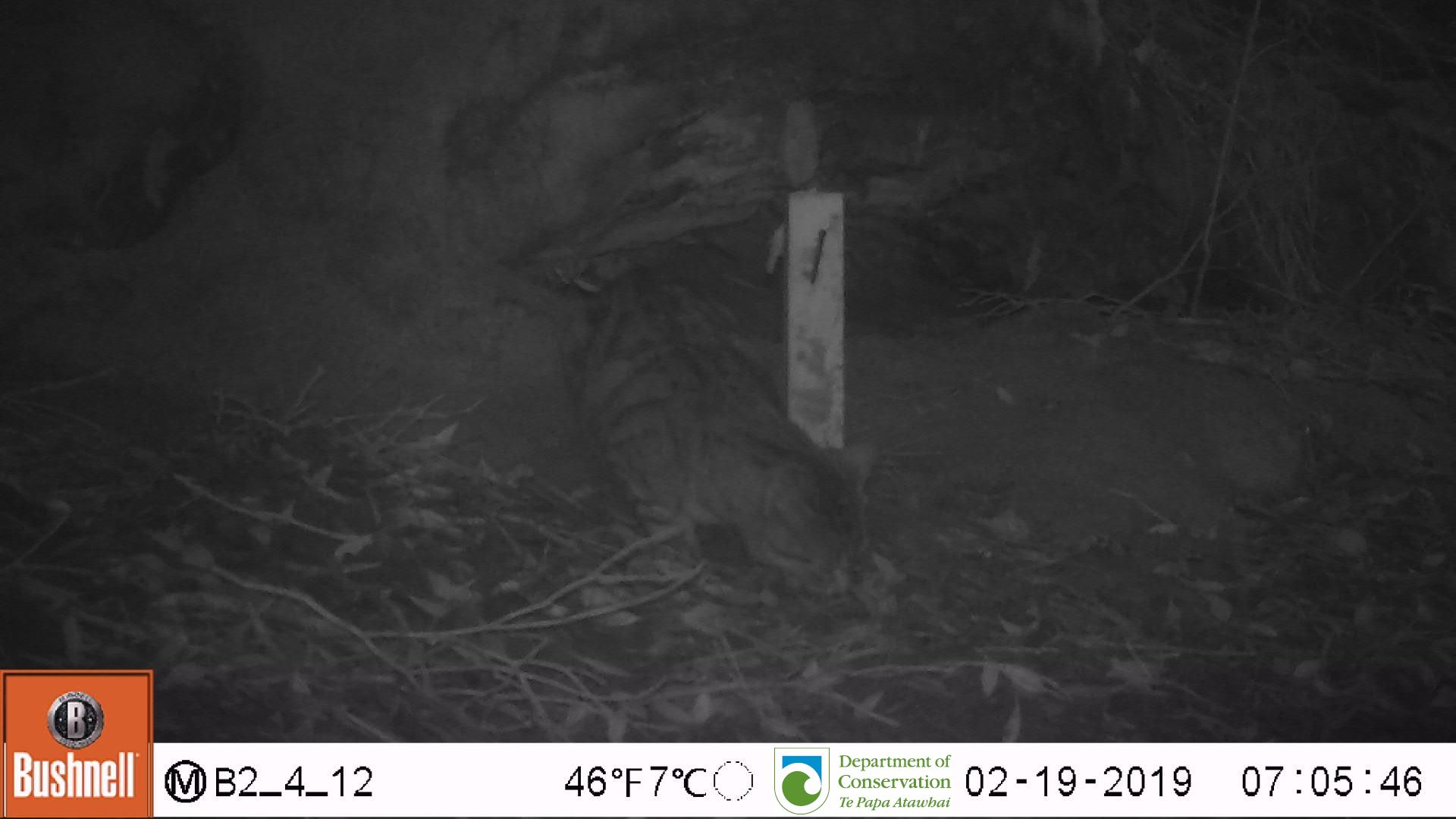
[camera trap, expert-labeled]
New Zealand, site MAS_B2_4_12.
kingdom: Animalia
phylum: Chordata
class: Mammalia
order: Carnivora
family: Felidae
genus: Felis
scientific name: Felis catus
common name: domestic cat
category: cat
Cat (domestic cat) (Felis catus).